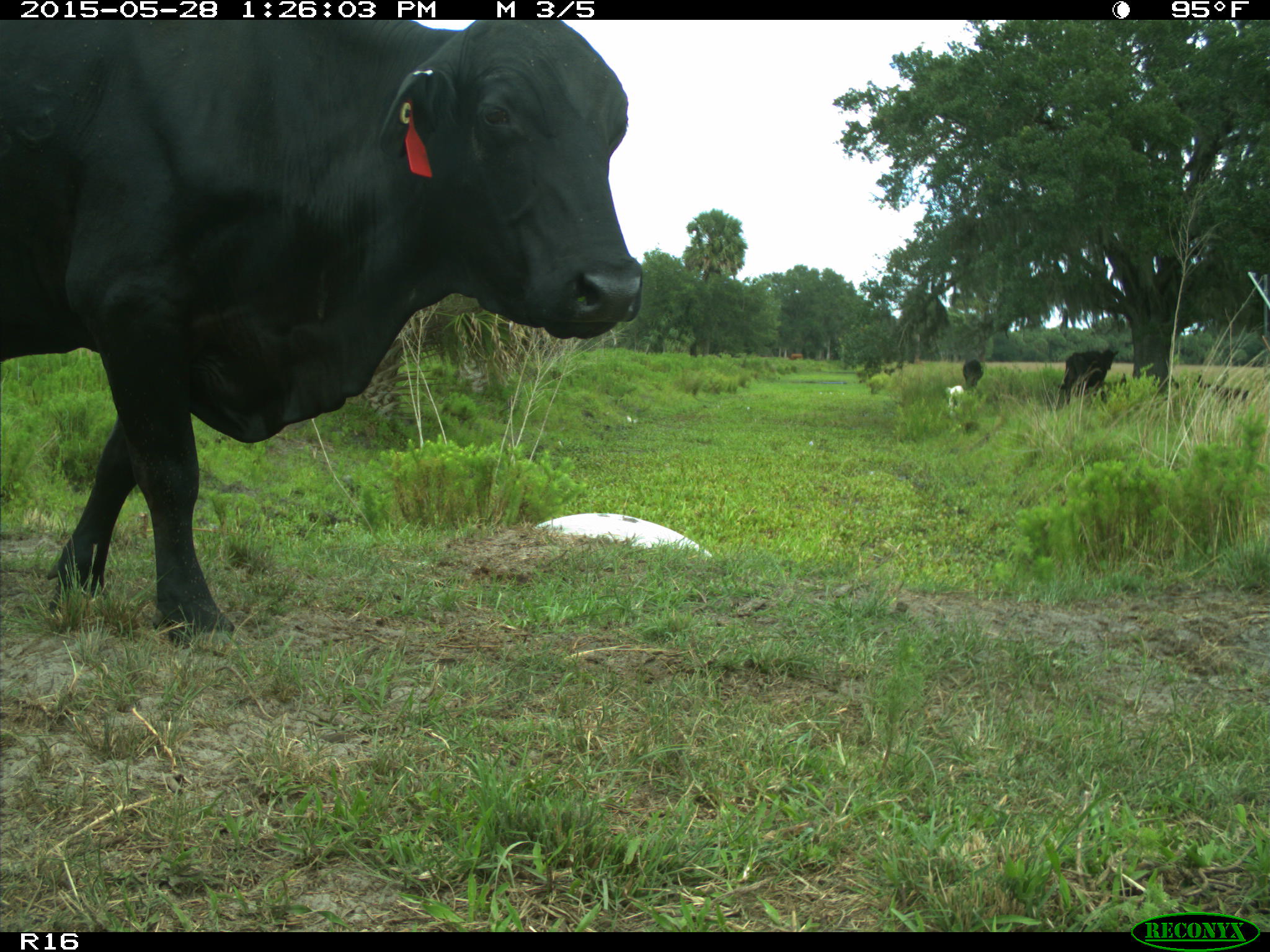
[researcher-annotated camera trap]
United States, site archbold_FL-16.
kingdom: Animalia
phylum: Chordata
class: Mammalia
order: Artiodactyla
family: Bovidae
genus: Bos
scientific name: Bos taurus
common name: domestic cow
Bos taurus (domestic cow).